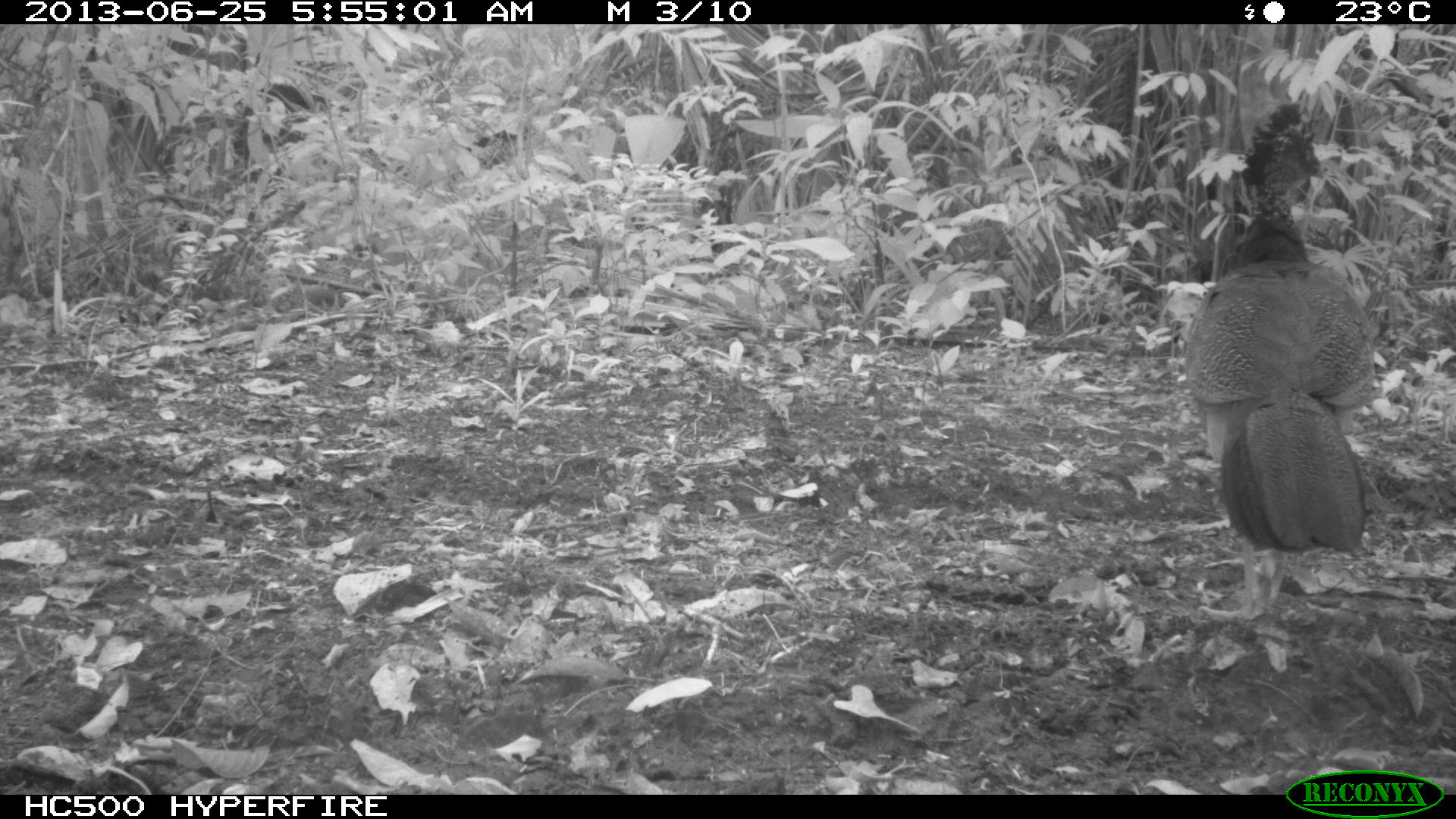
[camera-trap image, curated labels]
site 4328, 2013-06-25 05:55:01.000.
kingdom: Animalia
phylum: Chordata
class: Aves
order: Galliformes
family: Cracidae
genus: Crax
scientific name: Crax rubra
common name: great curassow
Crax rubra (great curassow), count 1, sex female.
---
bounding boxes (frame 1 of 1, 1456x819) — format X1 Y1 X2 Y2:
crax rubra: 1174 98 1382 631